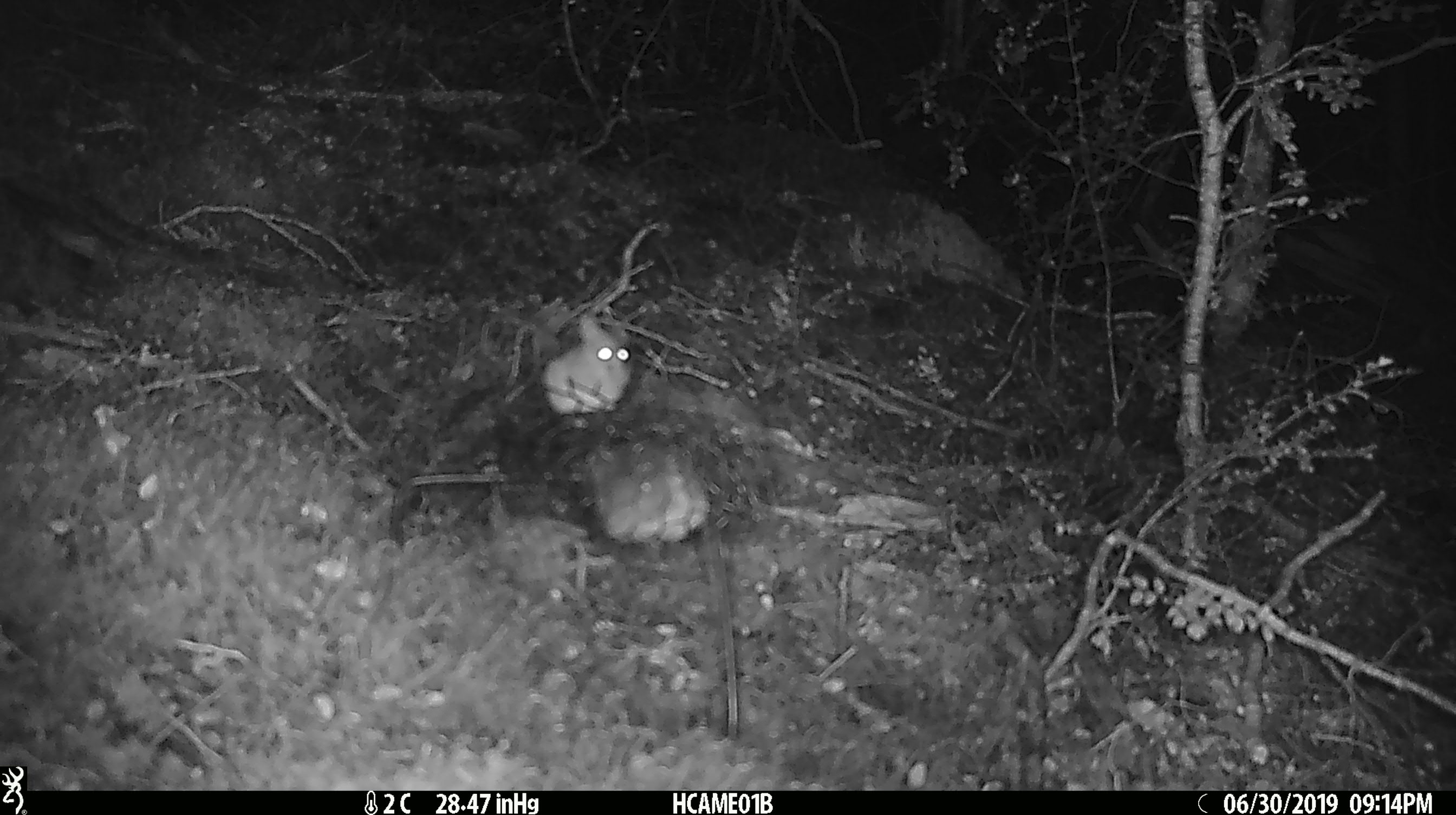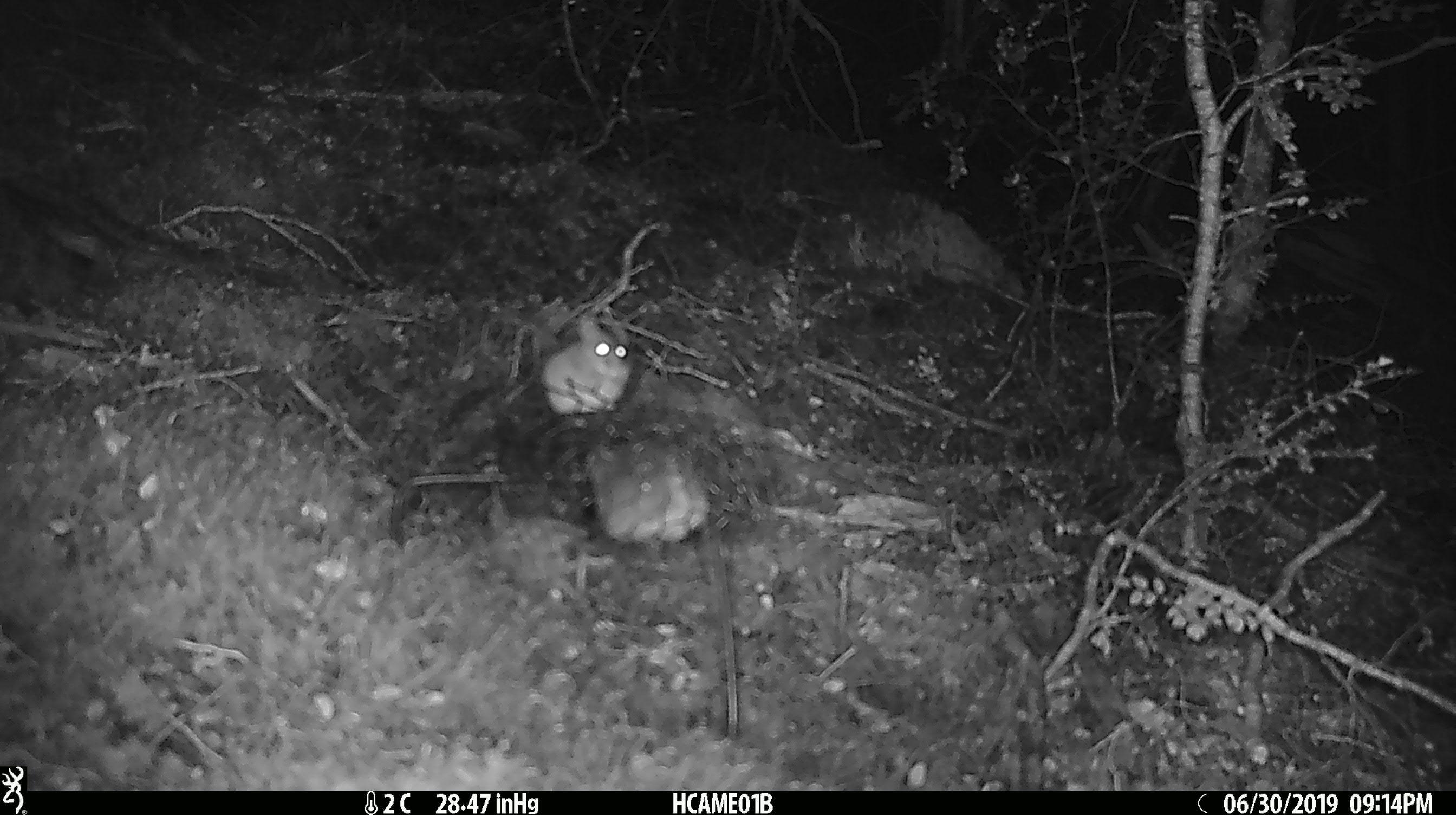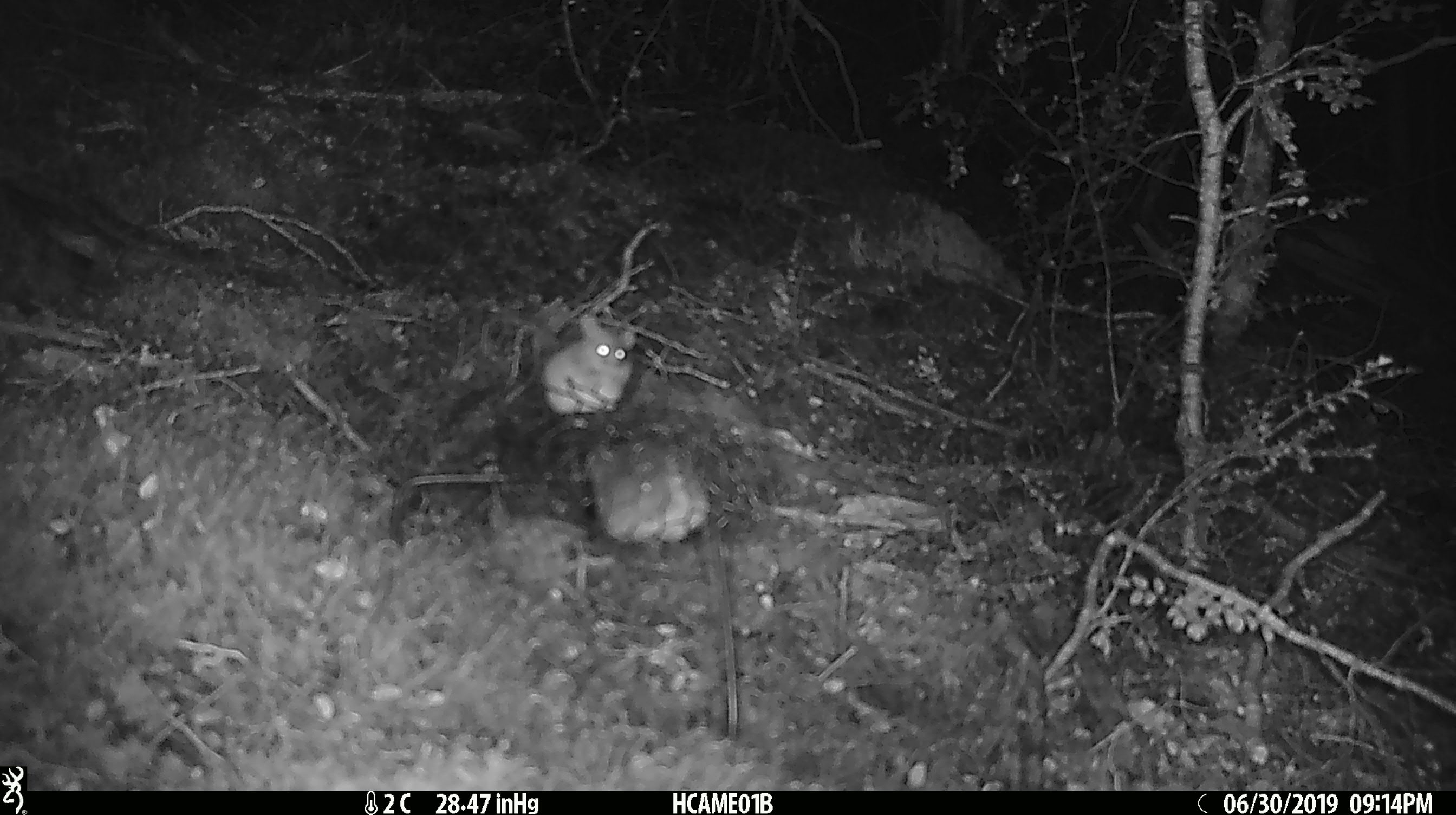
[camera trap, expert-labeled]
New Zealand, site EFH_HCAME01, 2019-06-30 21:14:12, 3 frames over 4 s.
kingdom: Animalia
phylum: Chordata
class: Mammalia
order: Rodentia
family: Muridae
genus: Mus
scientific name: Mus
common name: mouse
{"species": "mouse (Mus)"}